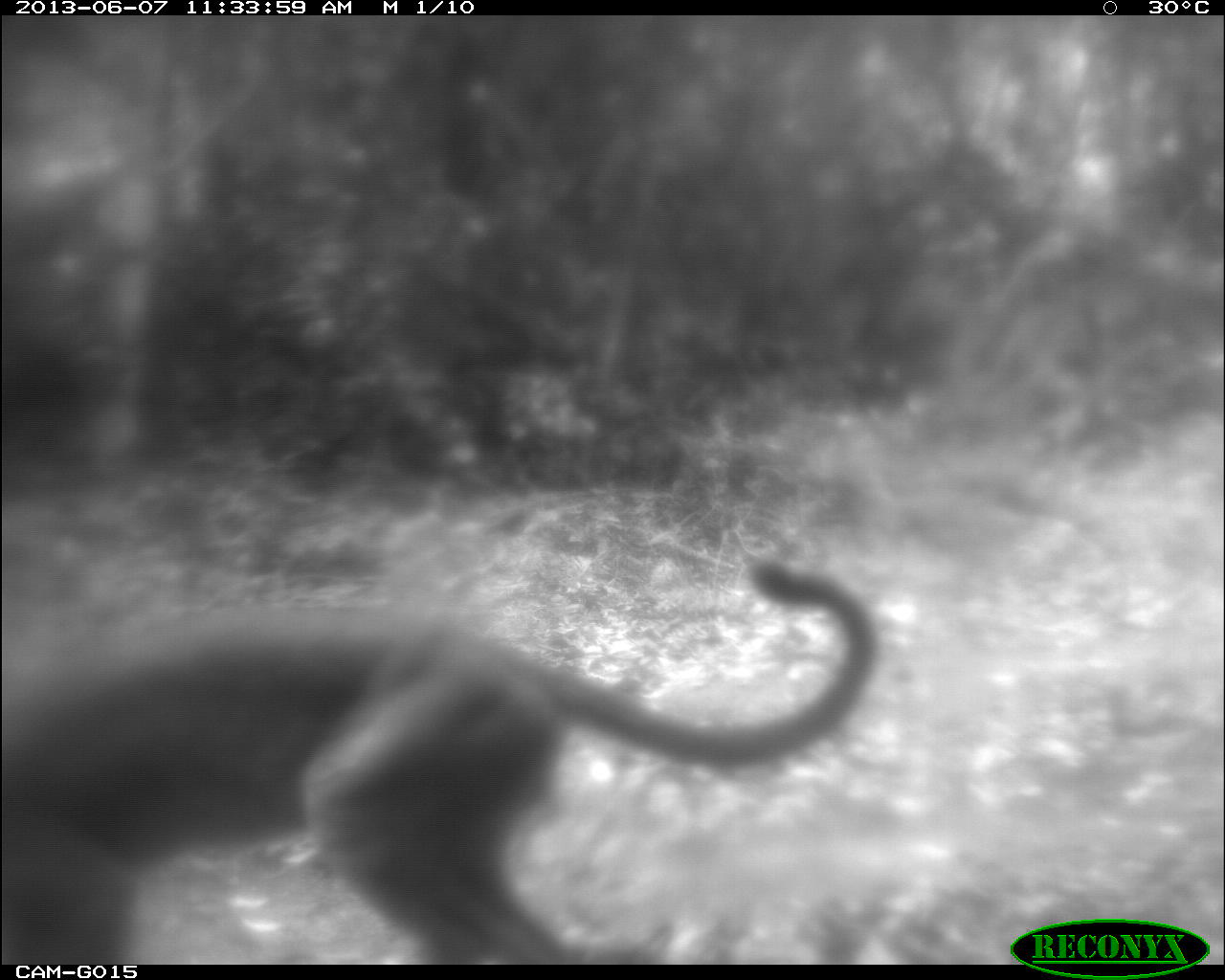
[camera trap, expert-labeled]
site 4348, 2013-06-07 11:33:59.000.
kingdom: Animalia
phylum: Chordata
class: Mammalia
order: Carnivora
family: Felidae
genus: Puma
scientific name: Puma concolor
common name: mountain lion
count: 1